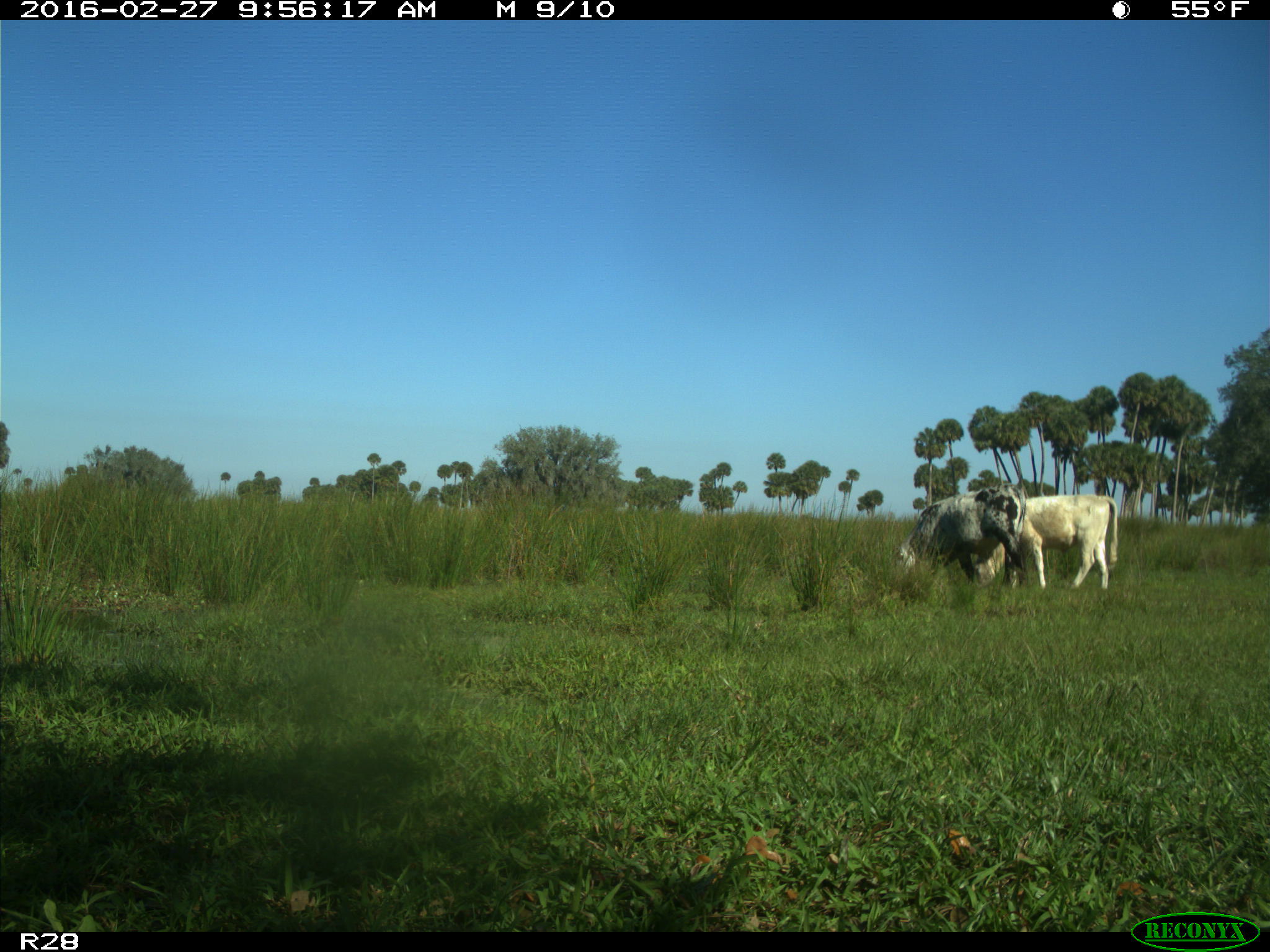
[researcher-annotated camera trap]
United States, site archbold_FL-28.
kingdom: Animalia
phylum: Chordata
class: Mammalia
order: Artiodactyla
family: Bovidae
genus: Bos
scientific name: Bos taurus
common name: domestic cow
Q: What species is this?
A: Bos taurus (domestic cow).